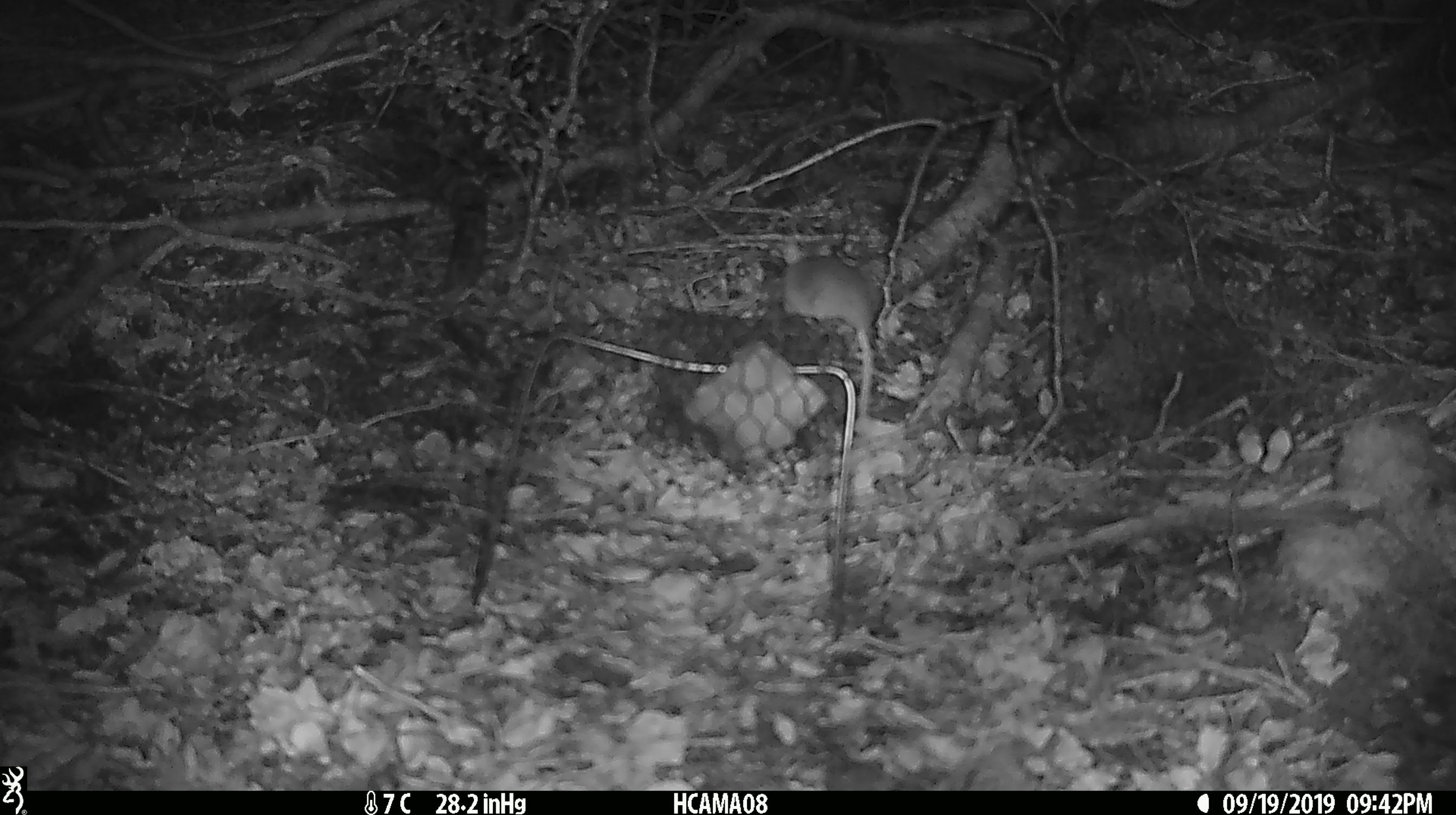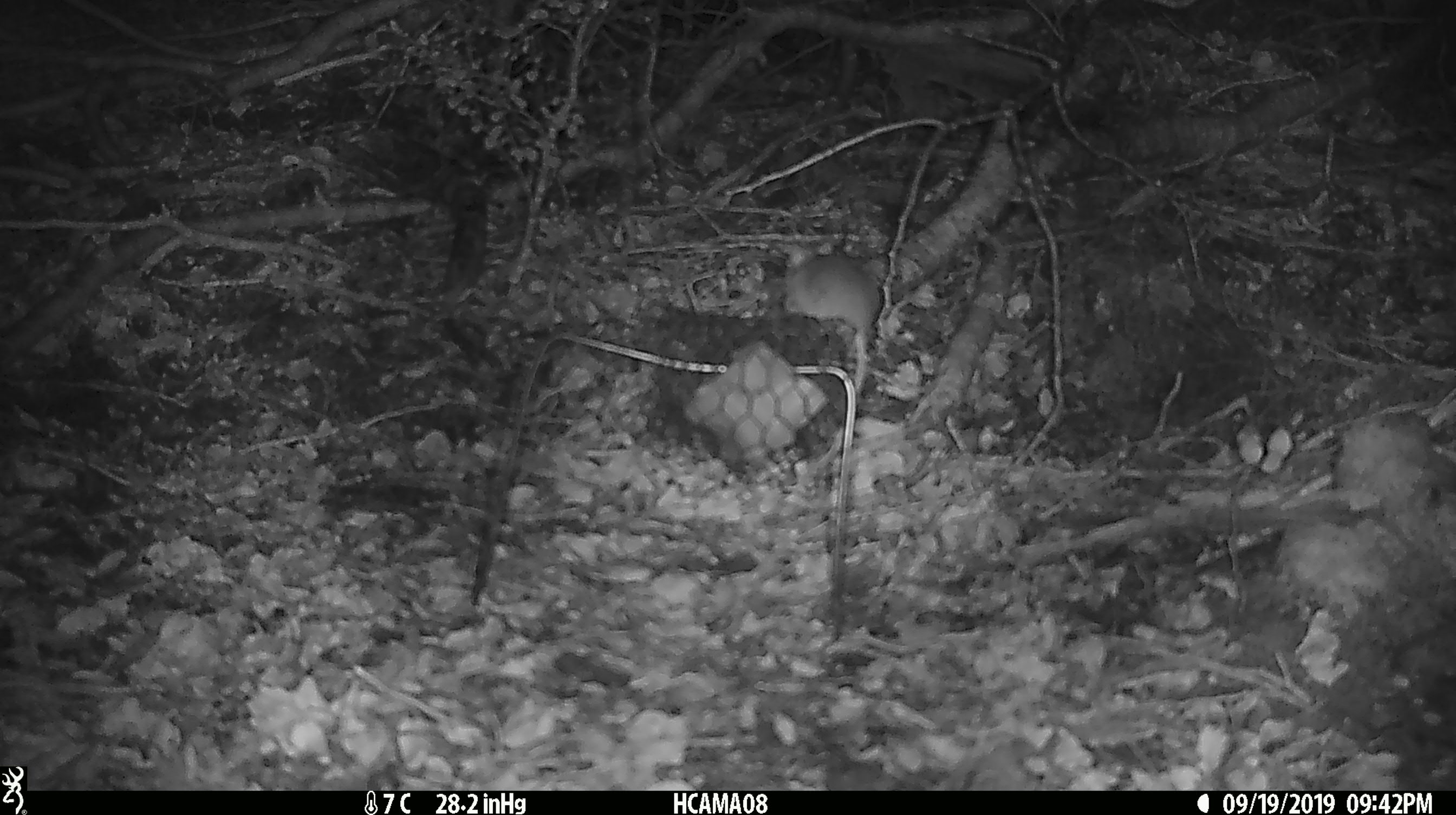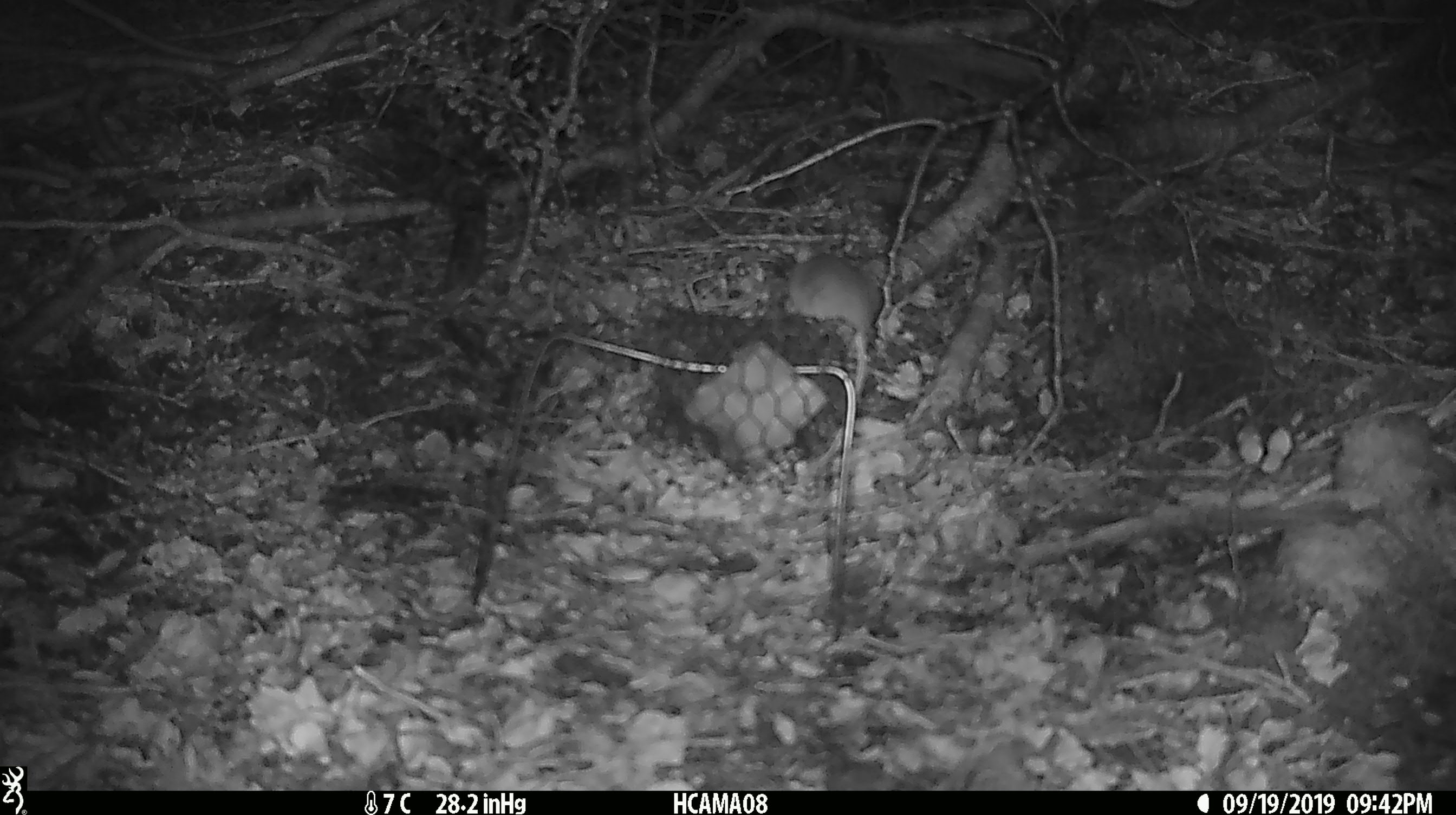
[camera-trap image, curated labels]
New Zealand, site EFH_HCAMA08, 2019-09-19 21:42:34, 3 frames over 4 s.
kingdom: Animalia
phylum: Chordata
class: Mammalia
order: Rodentia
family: Muridae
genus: Mus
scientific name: Mus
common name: mouse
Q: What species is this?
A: Mouse (Mus).